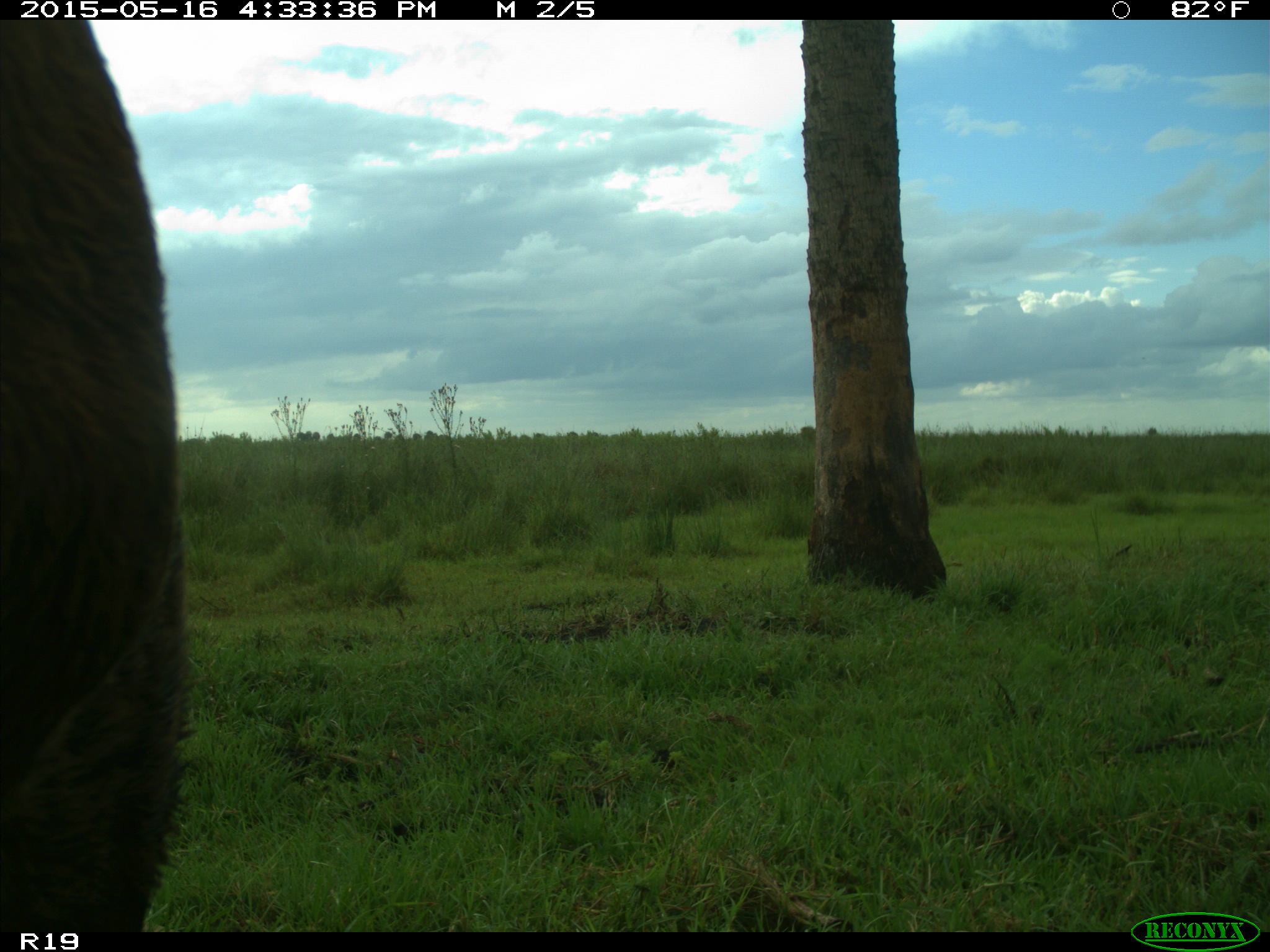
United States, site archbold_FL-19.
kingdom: Animalia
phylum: Chordata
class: Mammalia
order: Artiodactyla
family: Bovidae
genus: Bos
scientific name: Bos taurus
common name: domestic cow